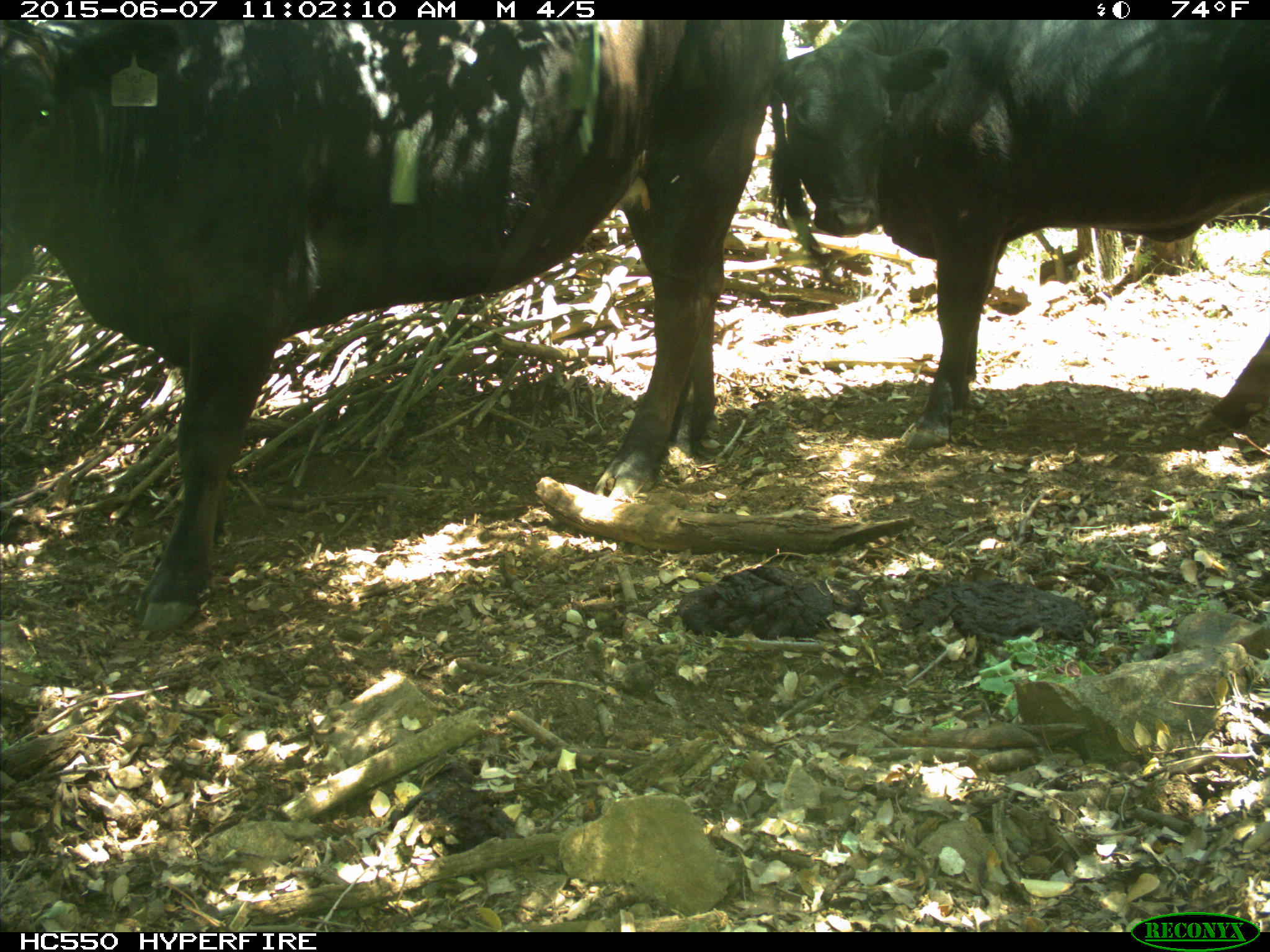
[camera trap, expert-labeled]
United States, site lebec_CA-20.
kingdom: Animalia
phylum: Chordata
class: Mammalia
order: Artiodactyla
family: Bovidae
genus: Bos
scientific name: Bos taurus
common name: domestic cow